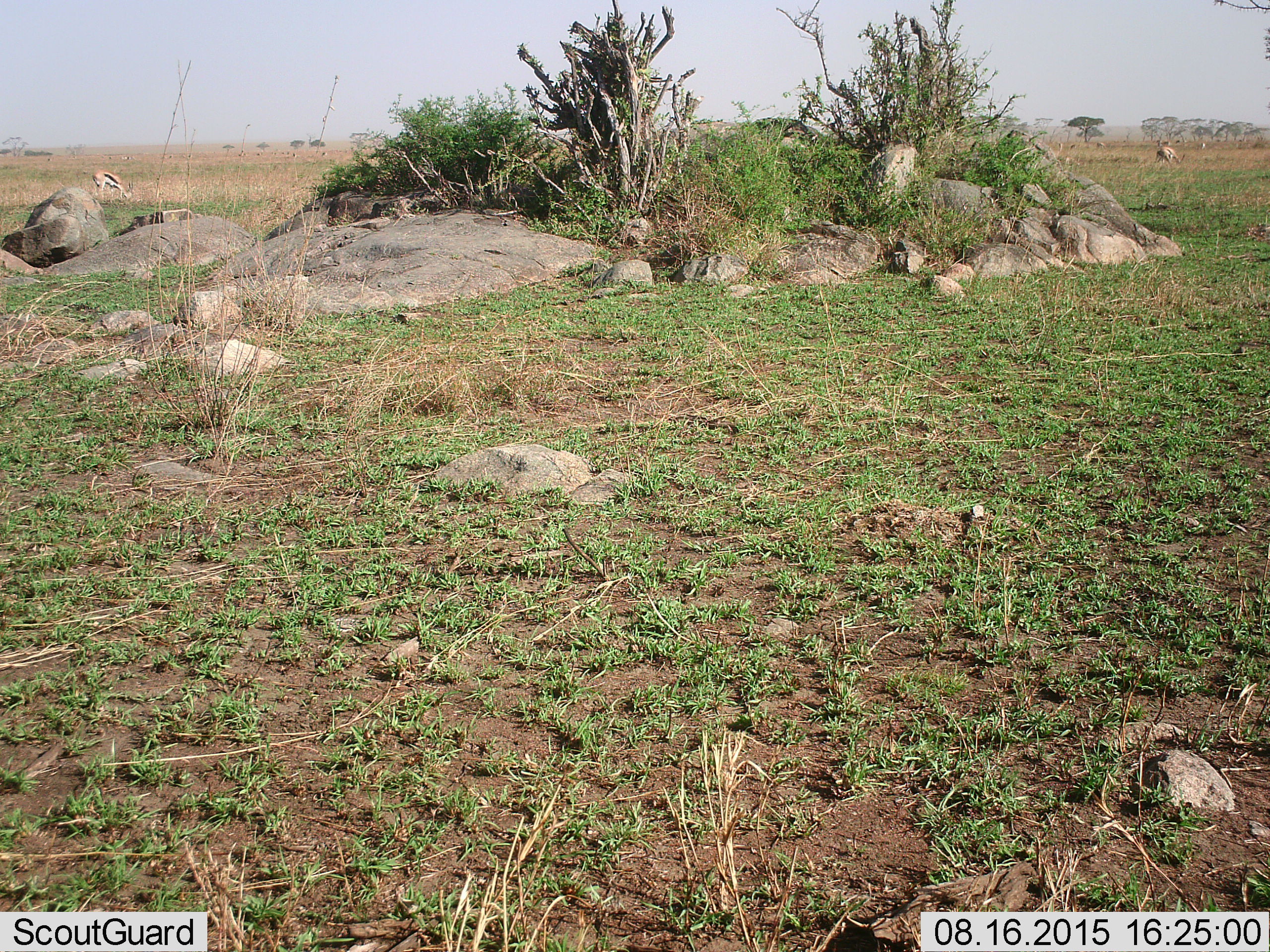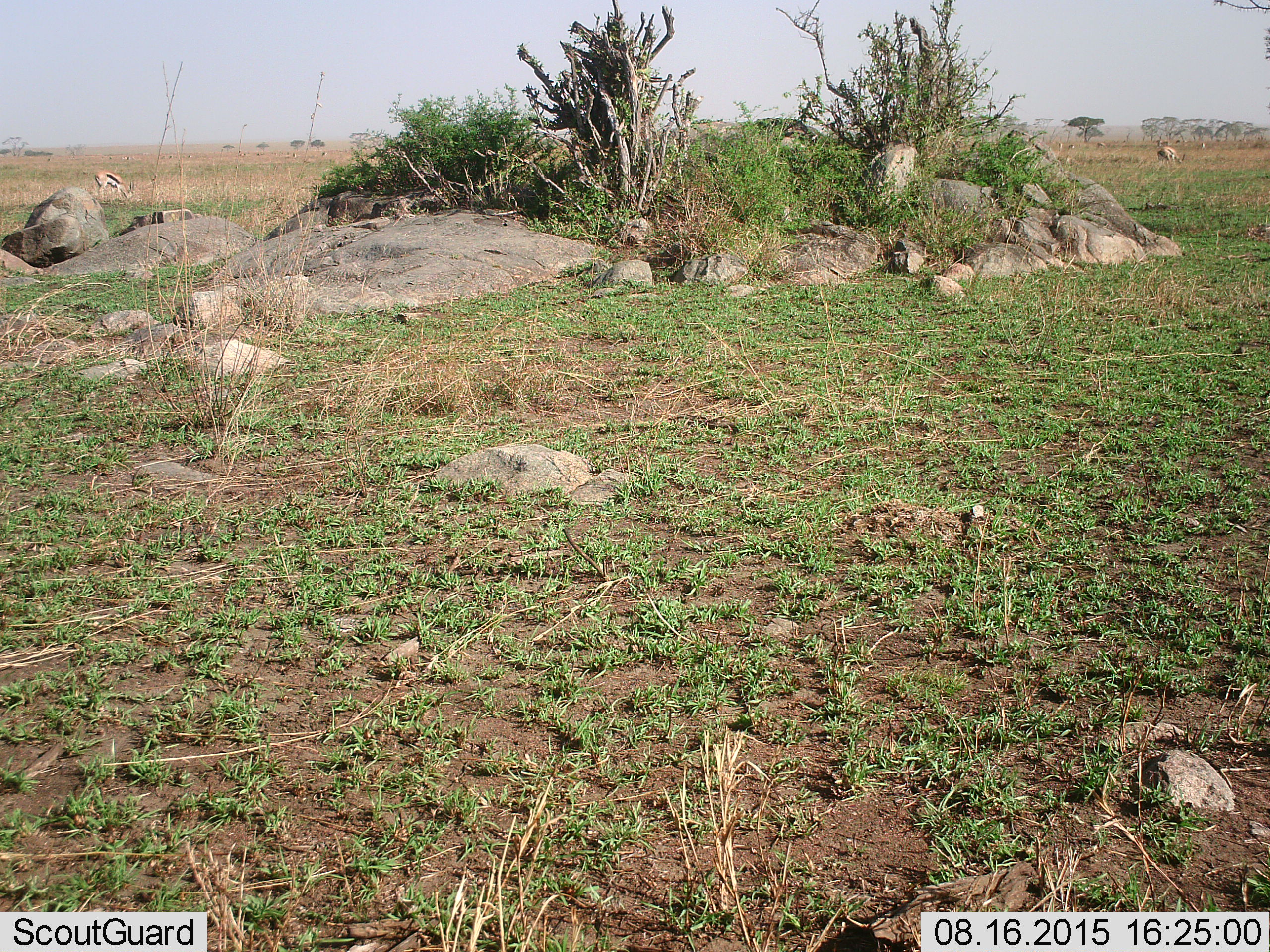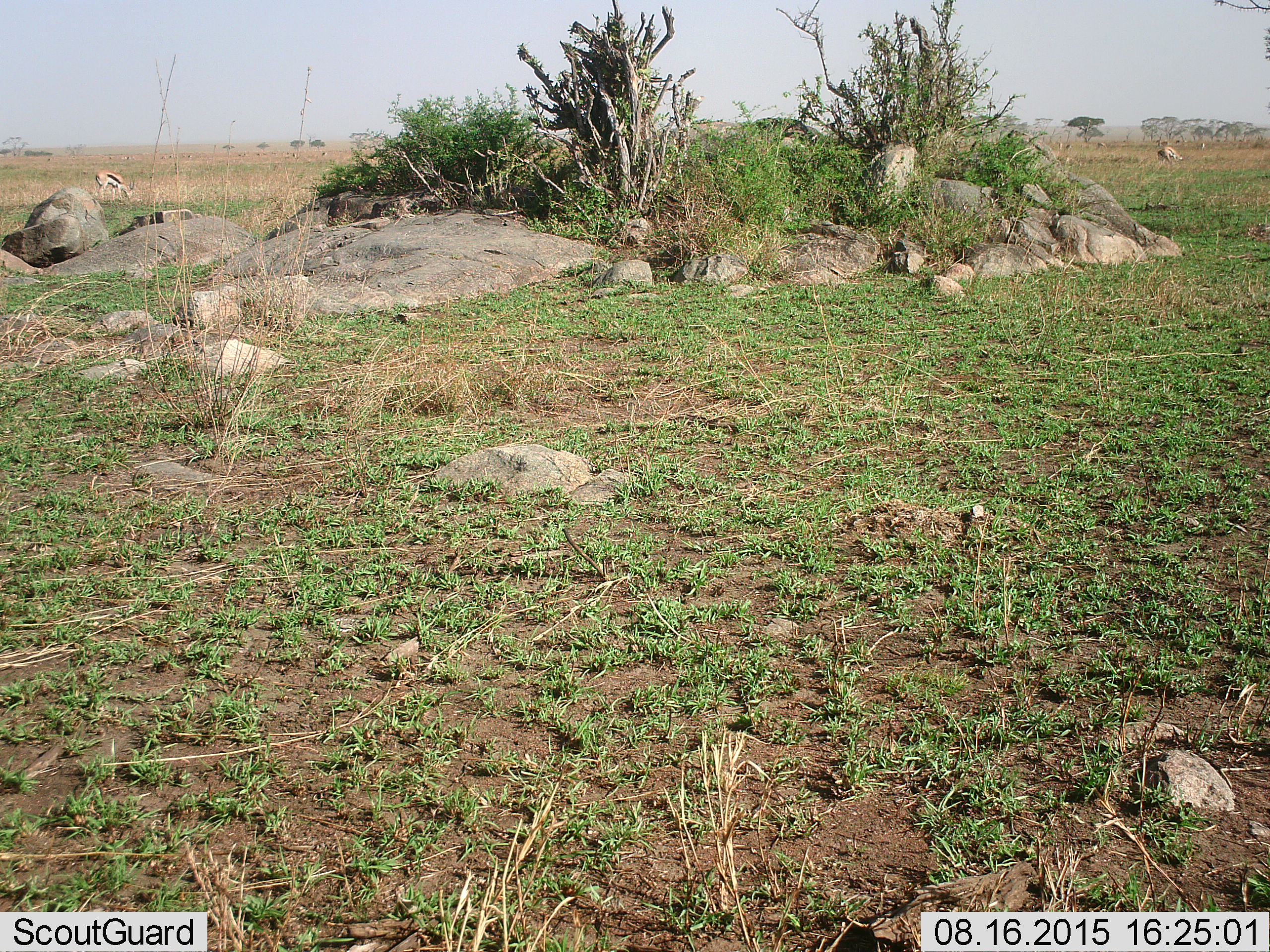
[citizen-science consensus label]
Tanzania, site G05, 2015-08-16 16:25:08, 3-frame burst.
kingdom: Animalia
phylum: Chordata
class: Mammalia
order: Artiodactyla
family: Bovidae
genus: Eudorcas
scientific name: Eudorcas thomsonii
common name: thomson's gazelle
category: gazellethomsons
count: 11-50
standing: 25%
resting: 0%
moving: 17%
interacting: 0%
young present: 8%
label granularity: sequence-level